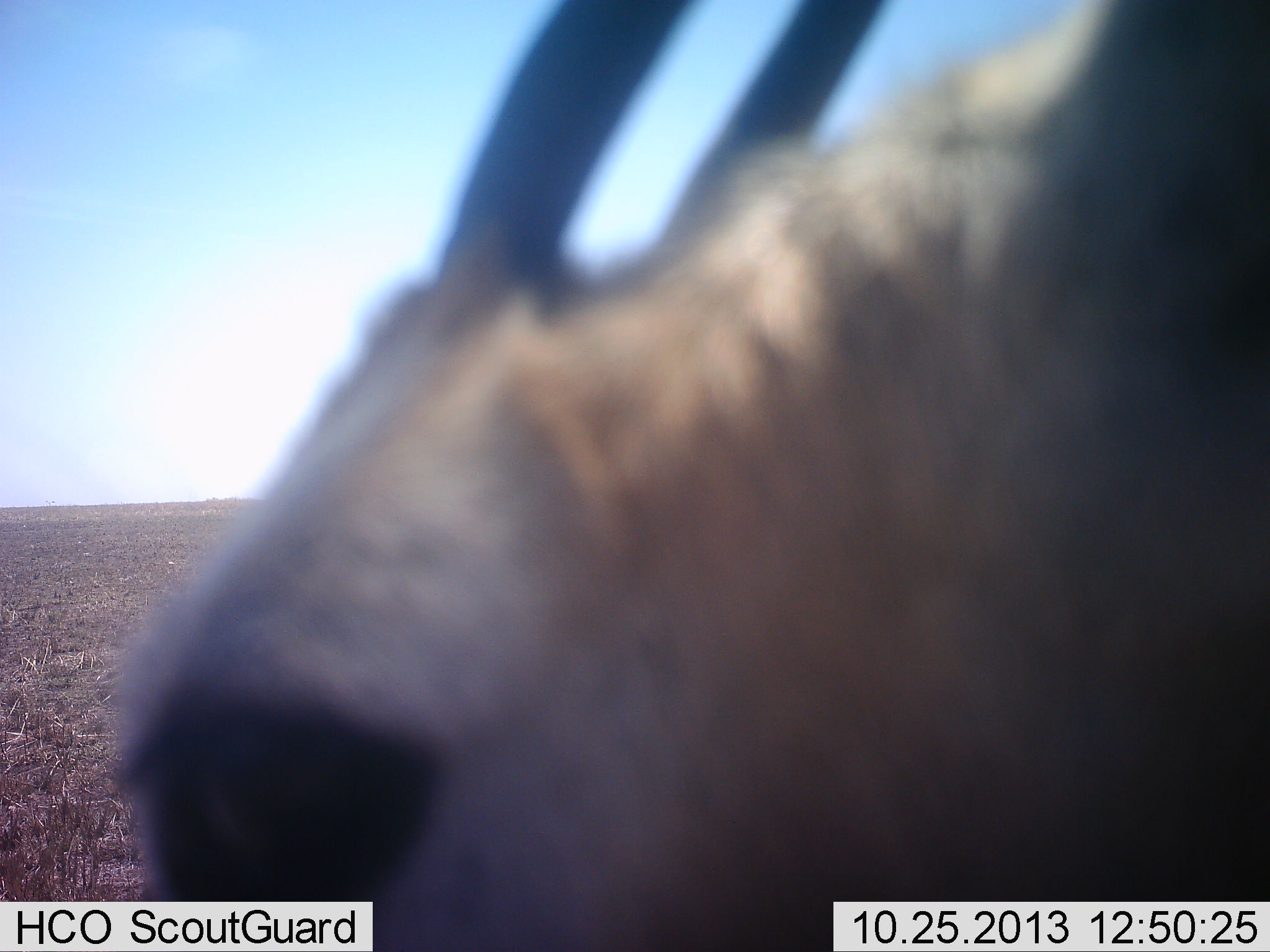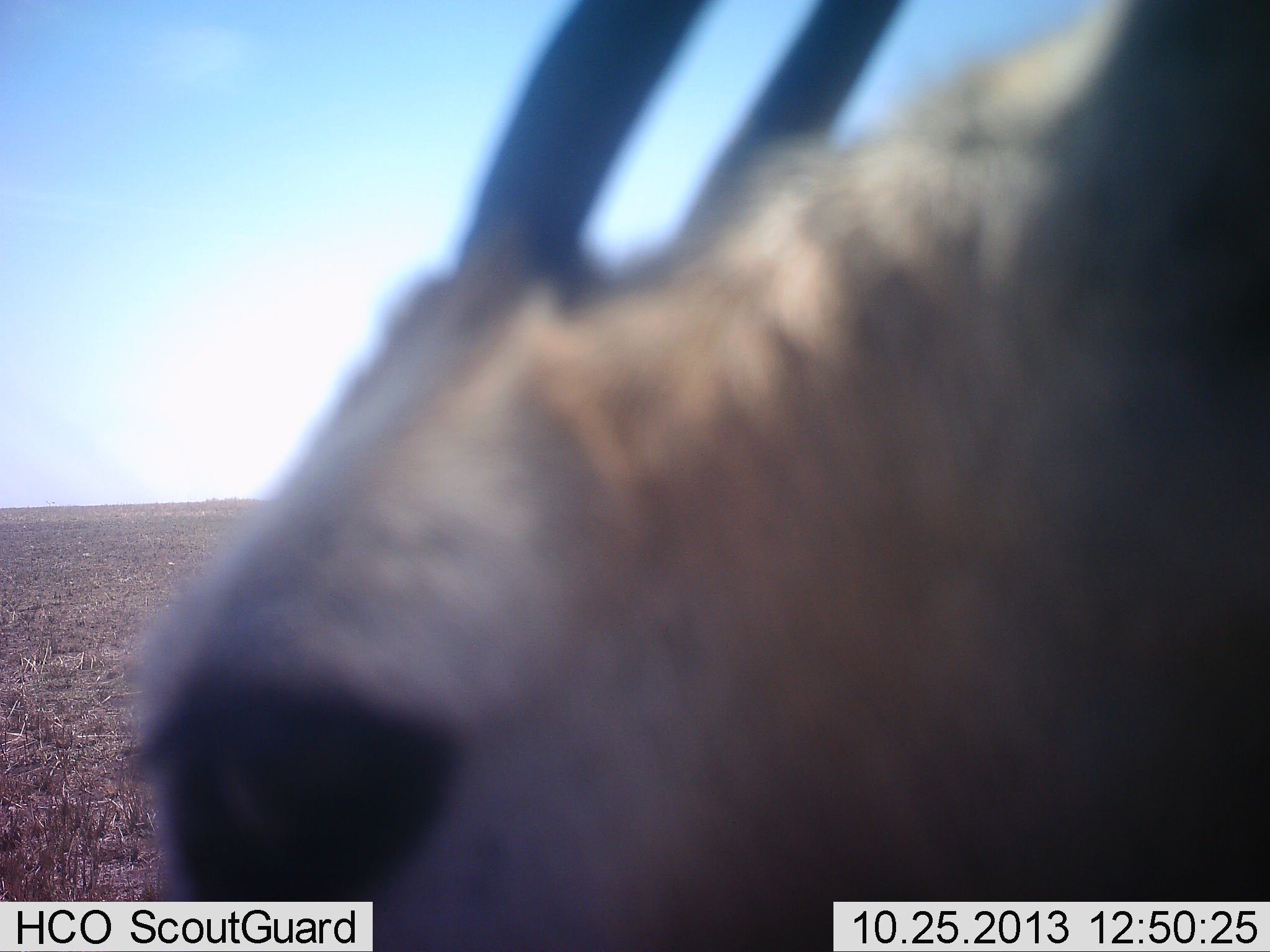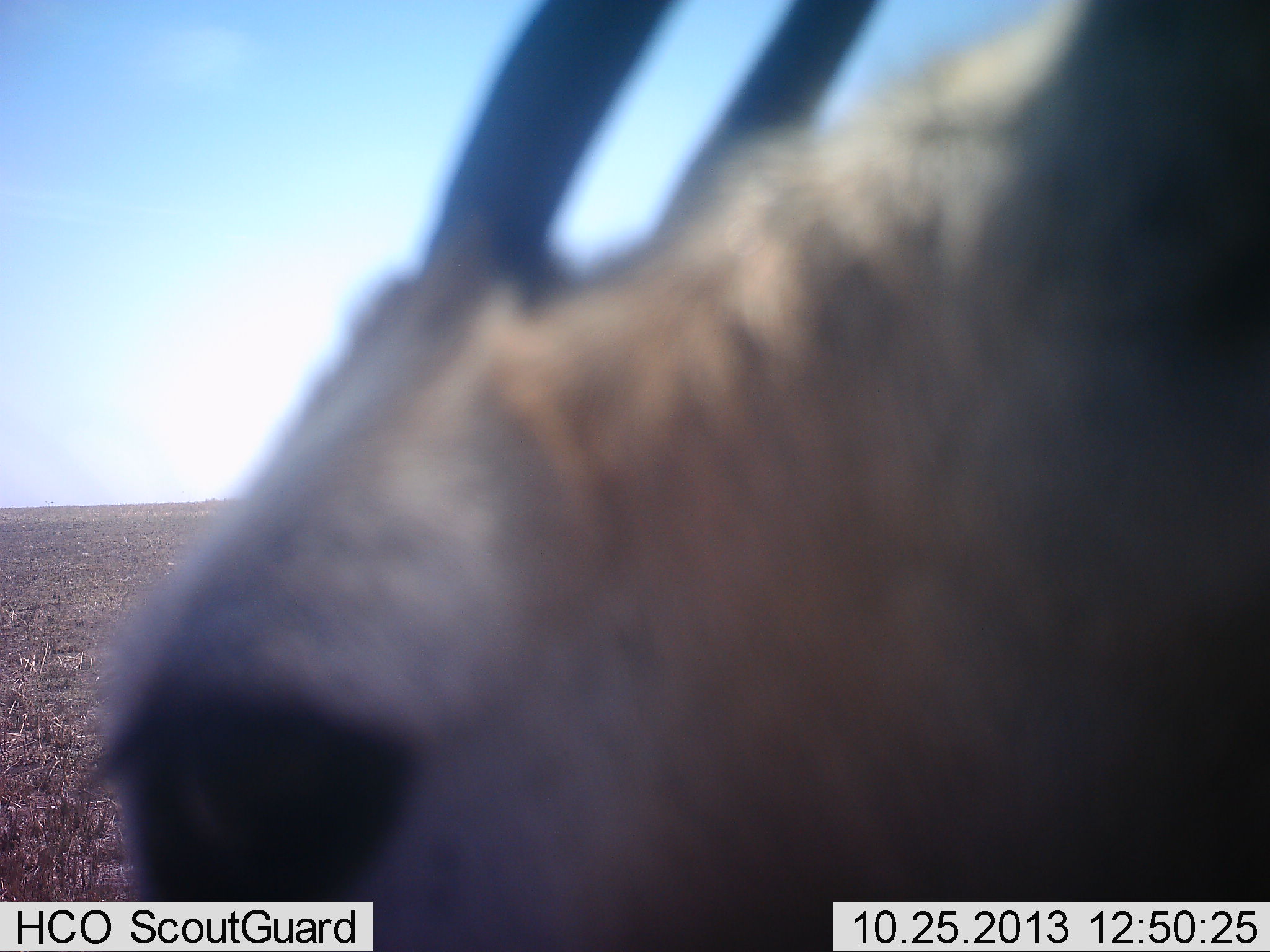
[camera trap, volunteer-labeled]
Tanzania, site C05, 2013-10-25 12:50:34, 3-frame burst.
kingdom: Animalia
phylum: Chordata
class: Mammalia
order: Artiodactyla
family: Bovidae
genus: Eudorcas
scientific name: Eudorcas thomsonii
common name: thomson's gazelle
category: gazellethomsons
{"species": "gazellethomsons (thomson's gazelle) (Eudorcas thomsonii)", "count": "1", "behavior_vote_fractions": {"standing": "60%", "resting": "0%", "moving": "10%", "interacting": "20%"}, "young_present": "0%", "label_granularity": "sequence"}